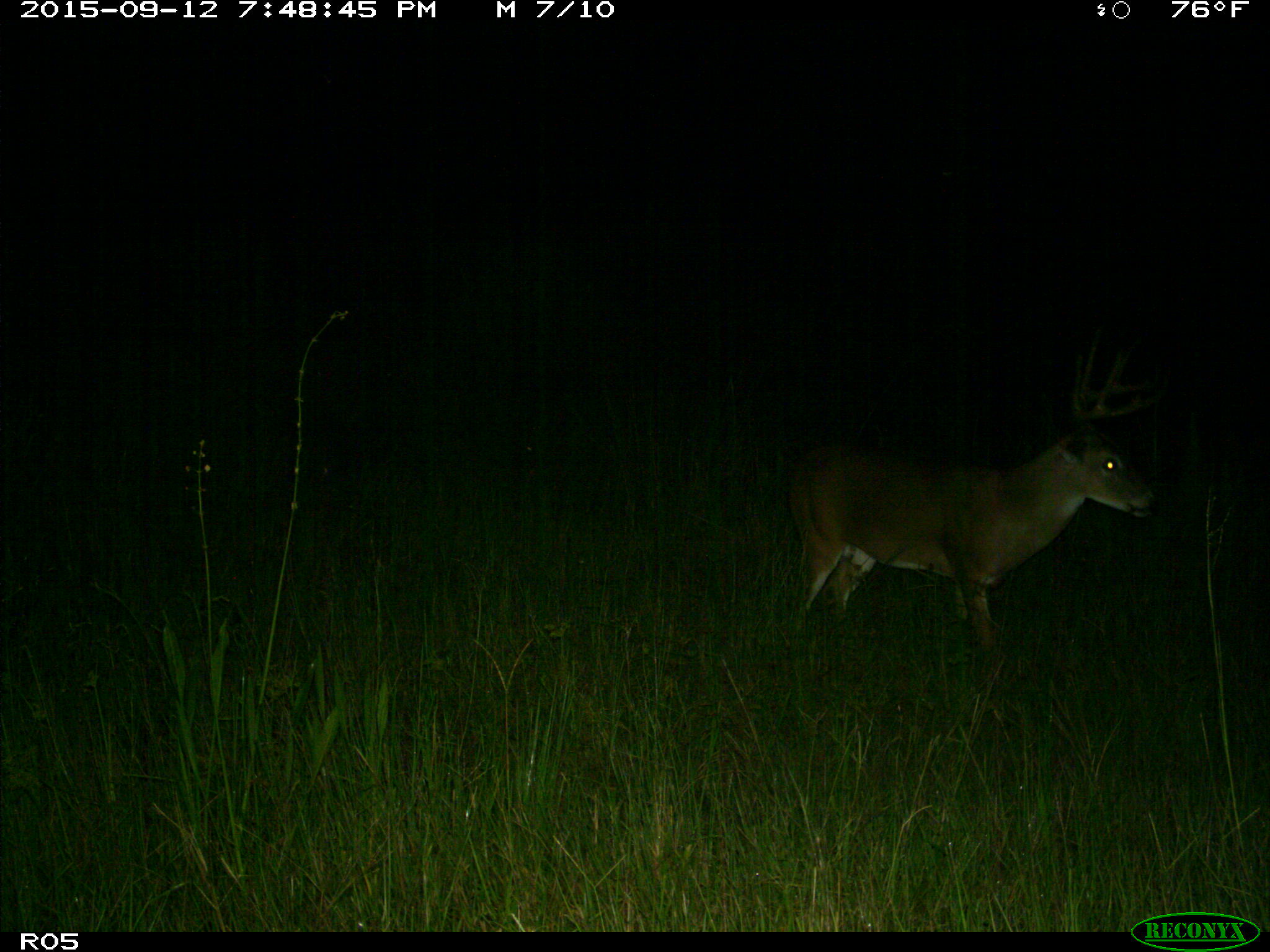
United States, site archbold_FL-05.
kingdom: Animalia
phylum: Chordata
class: Mammalia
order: Artiodactyla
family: Cervidae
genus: Odocoileus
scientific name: Odocoileus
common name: deer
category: unidentified deer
Unidentified deer (deer) (Odocoileus).